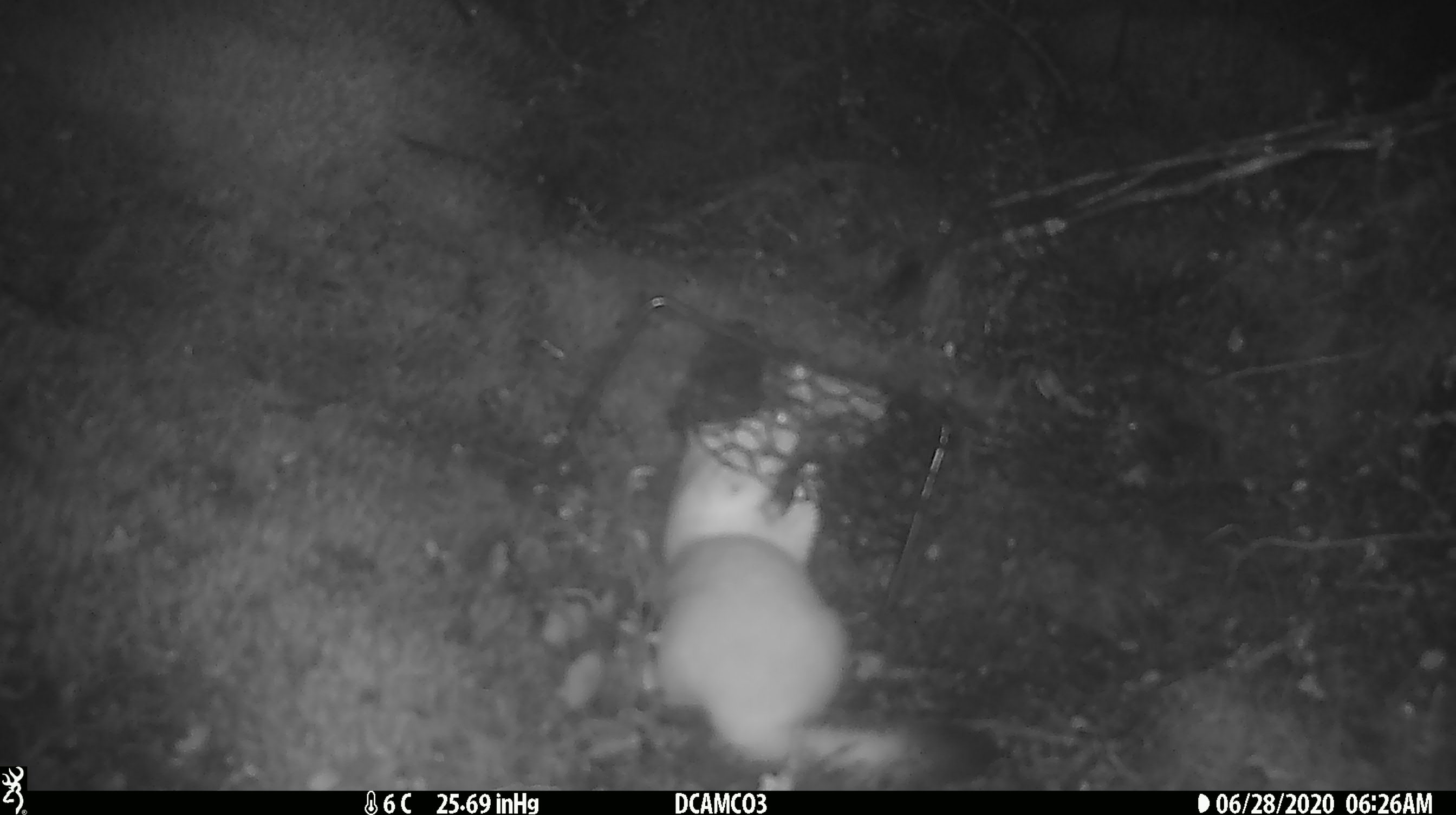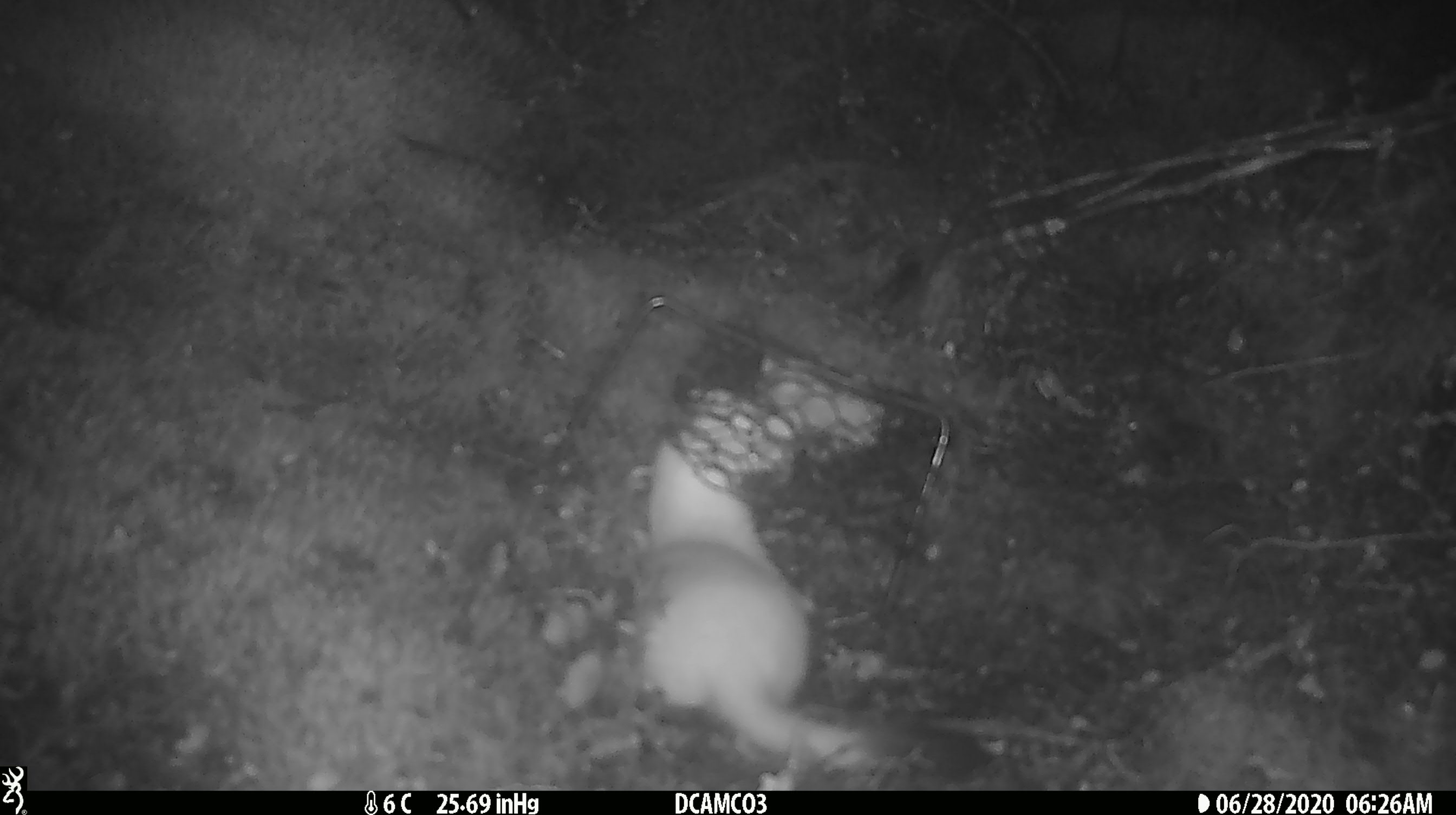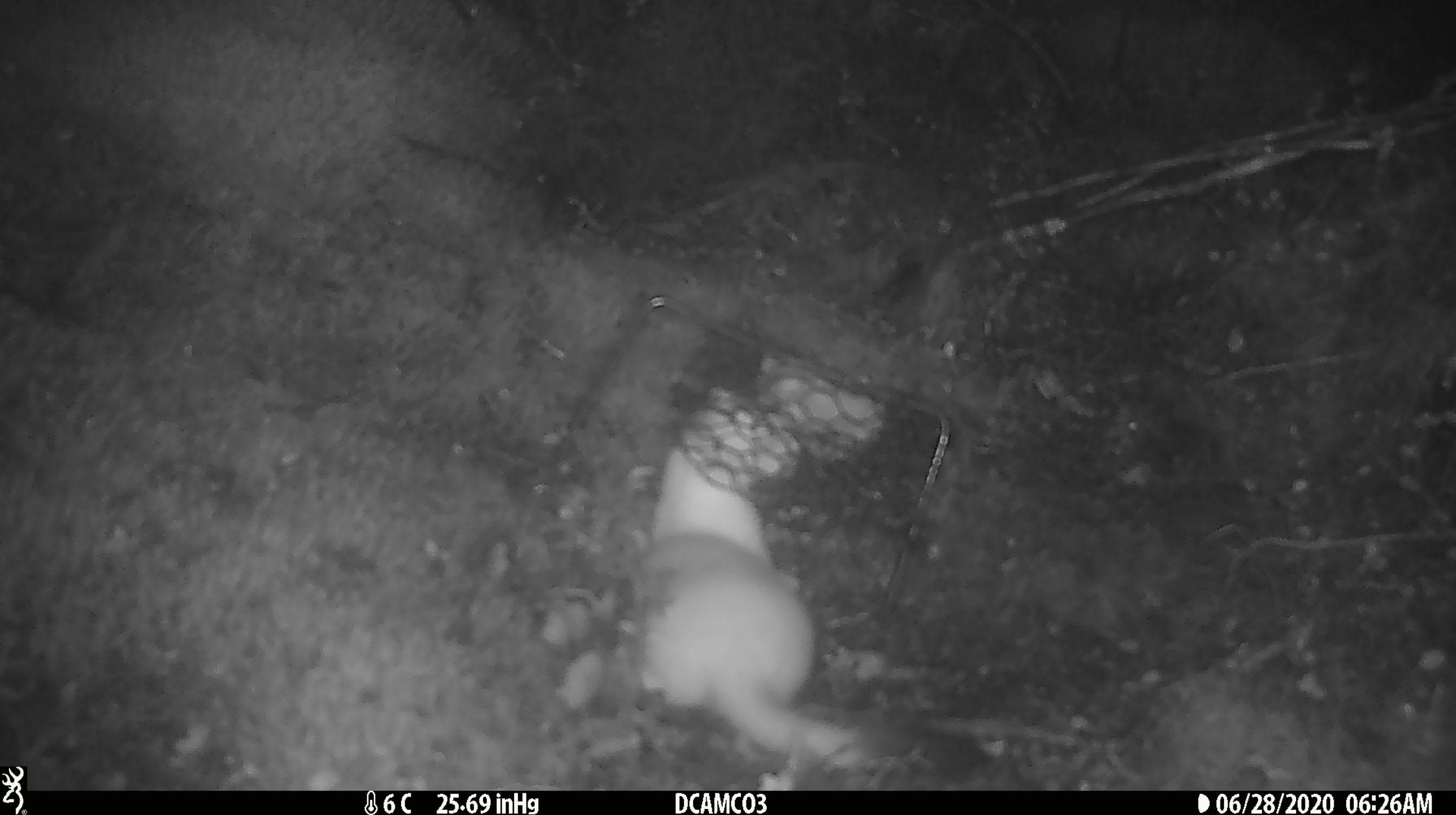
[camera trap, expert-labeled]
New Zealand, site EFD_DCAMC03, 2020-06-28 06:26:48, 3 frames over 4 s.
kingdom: Animalia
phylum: Chordata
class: Mammalia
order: Carnivora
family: Mustelidae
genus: Mustela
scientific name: Mustela erminea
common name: stoat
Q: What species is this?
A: Stoat (Mustela erminea).